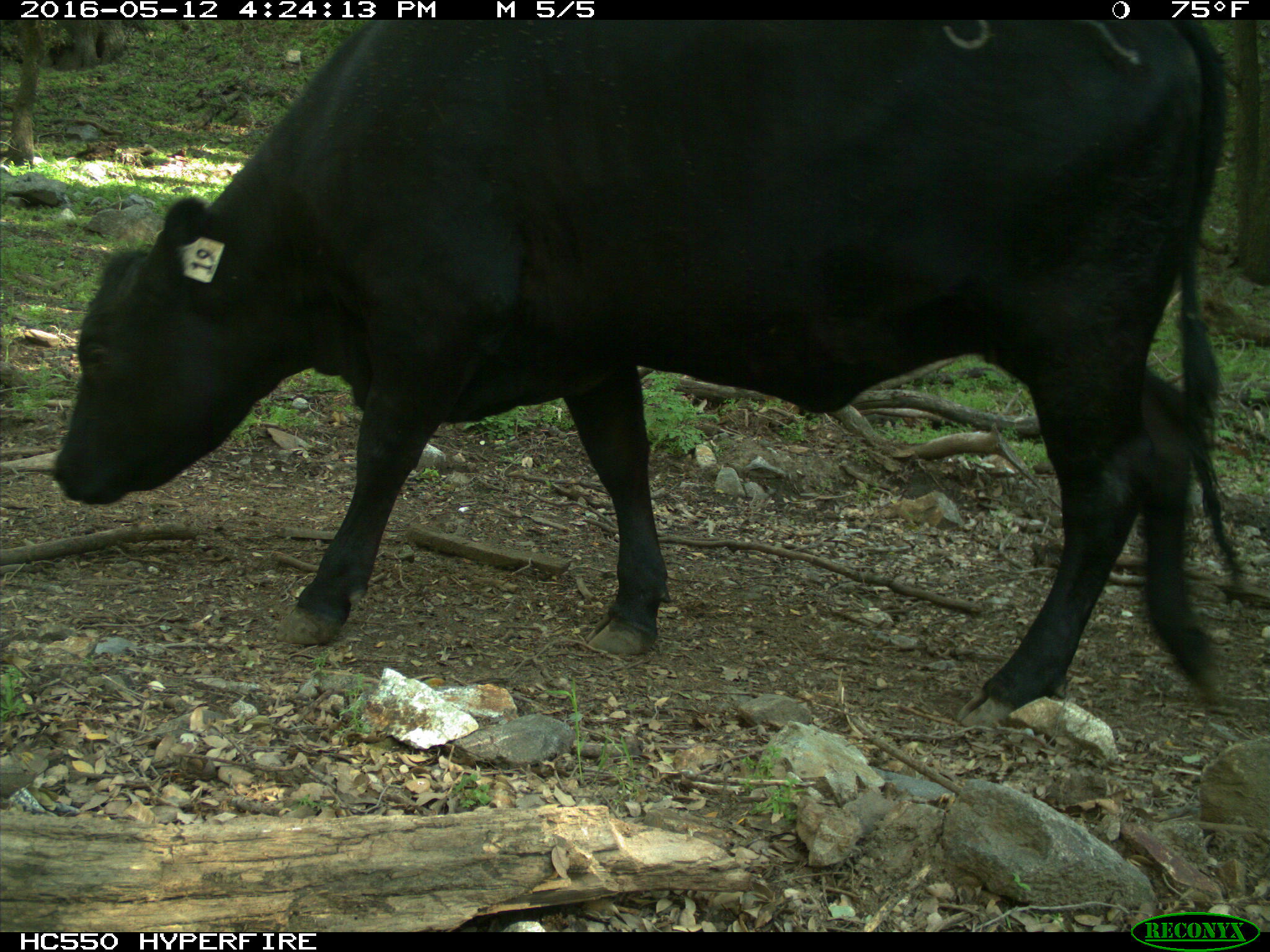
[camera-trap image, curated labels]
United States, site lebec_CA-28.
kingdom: Animalia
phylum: Chordata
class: Mammalia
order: Artiodactyla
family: Bovidae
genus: Bos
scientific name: Bos taurus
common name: domestic cow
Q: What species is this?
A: Bos taurus (domestic cow).